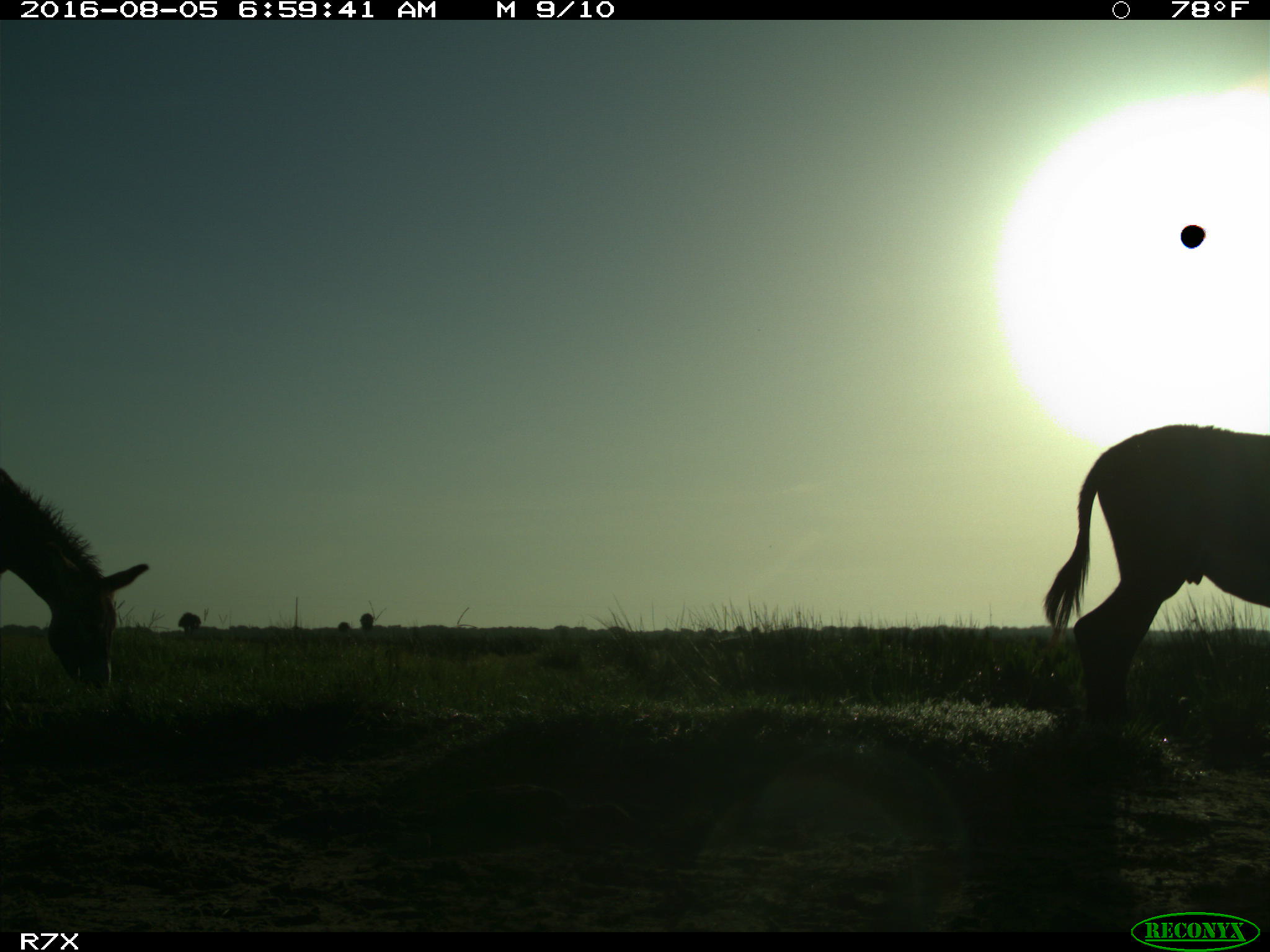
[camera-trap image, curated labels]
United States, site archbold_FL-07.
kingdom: Animalia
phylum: Chordata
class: Mammalia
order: Perissodactyla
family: Equidae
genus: Equus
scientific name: Equus africanus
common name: african wild ass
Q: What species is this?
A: Equus africanus (african wild ass).